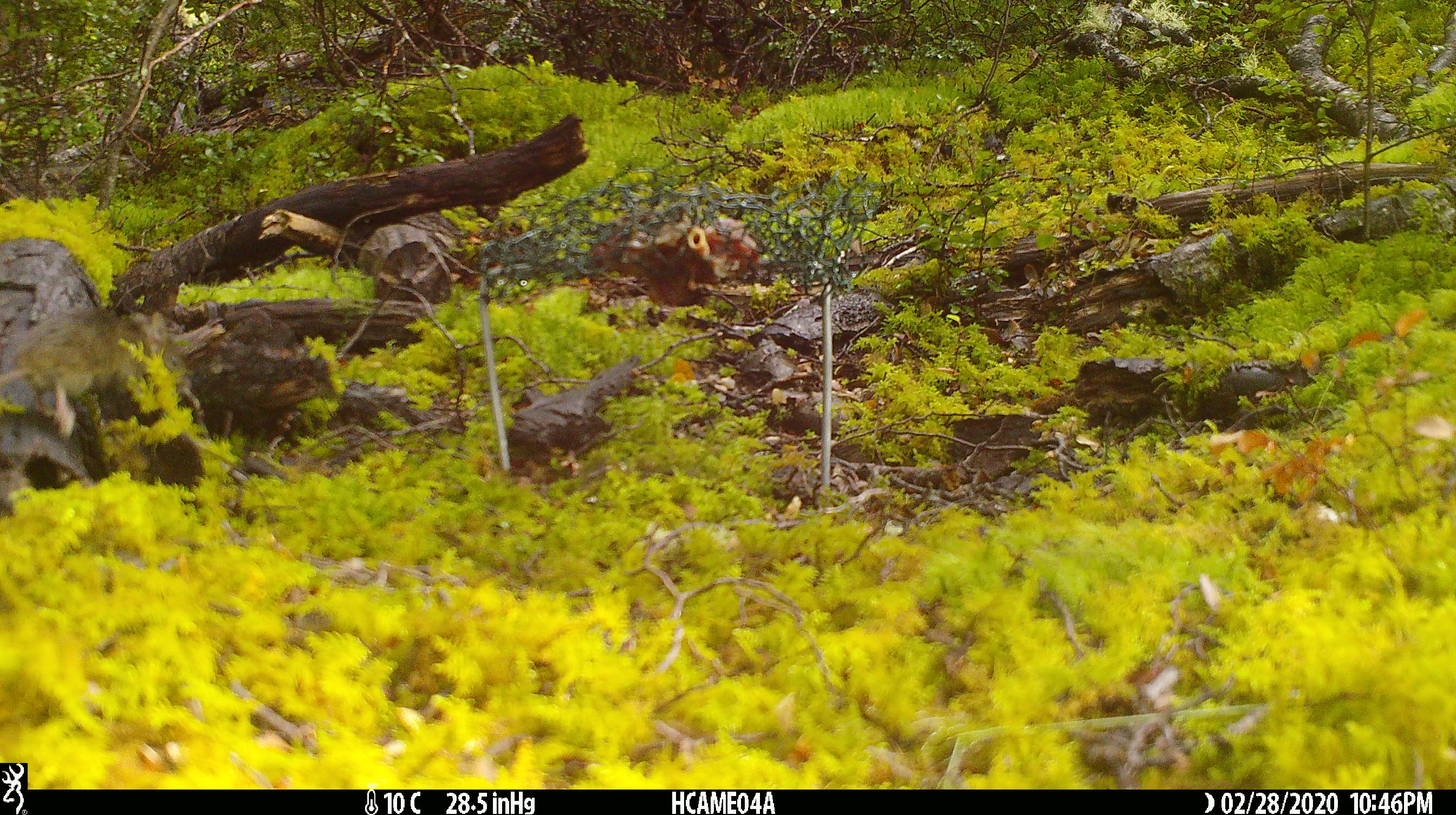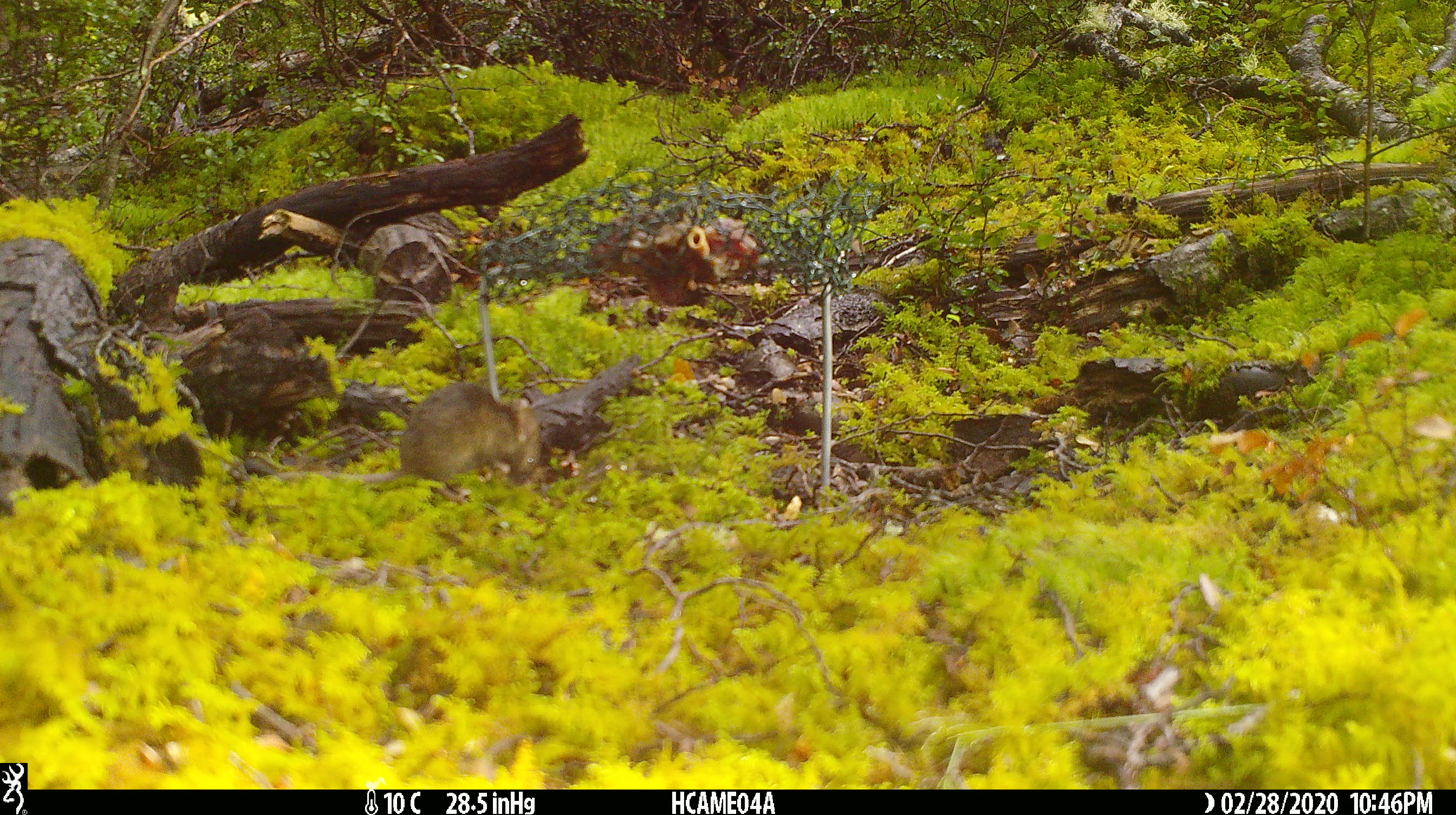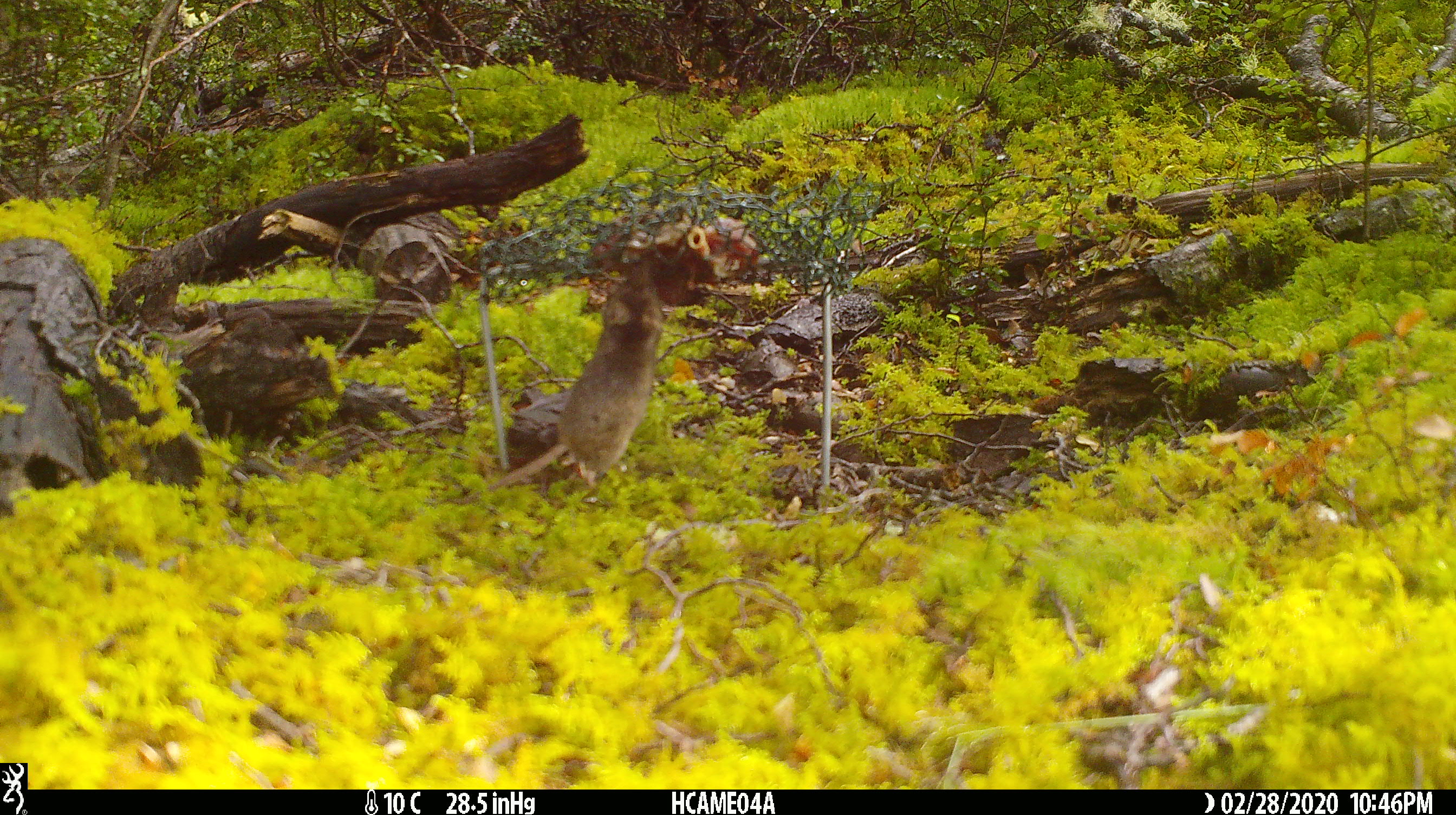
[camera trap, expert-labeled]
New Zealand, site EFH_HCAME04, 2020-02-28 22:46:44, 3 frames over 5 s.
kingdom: Animalia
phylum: Chordata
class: Mammalia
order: Rodentia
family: Muridae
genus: Mus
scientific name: Mus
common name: mouse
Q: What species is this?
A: Mouse (Mus).